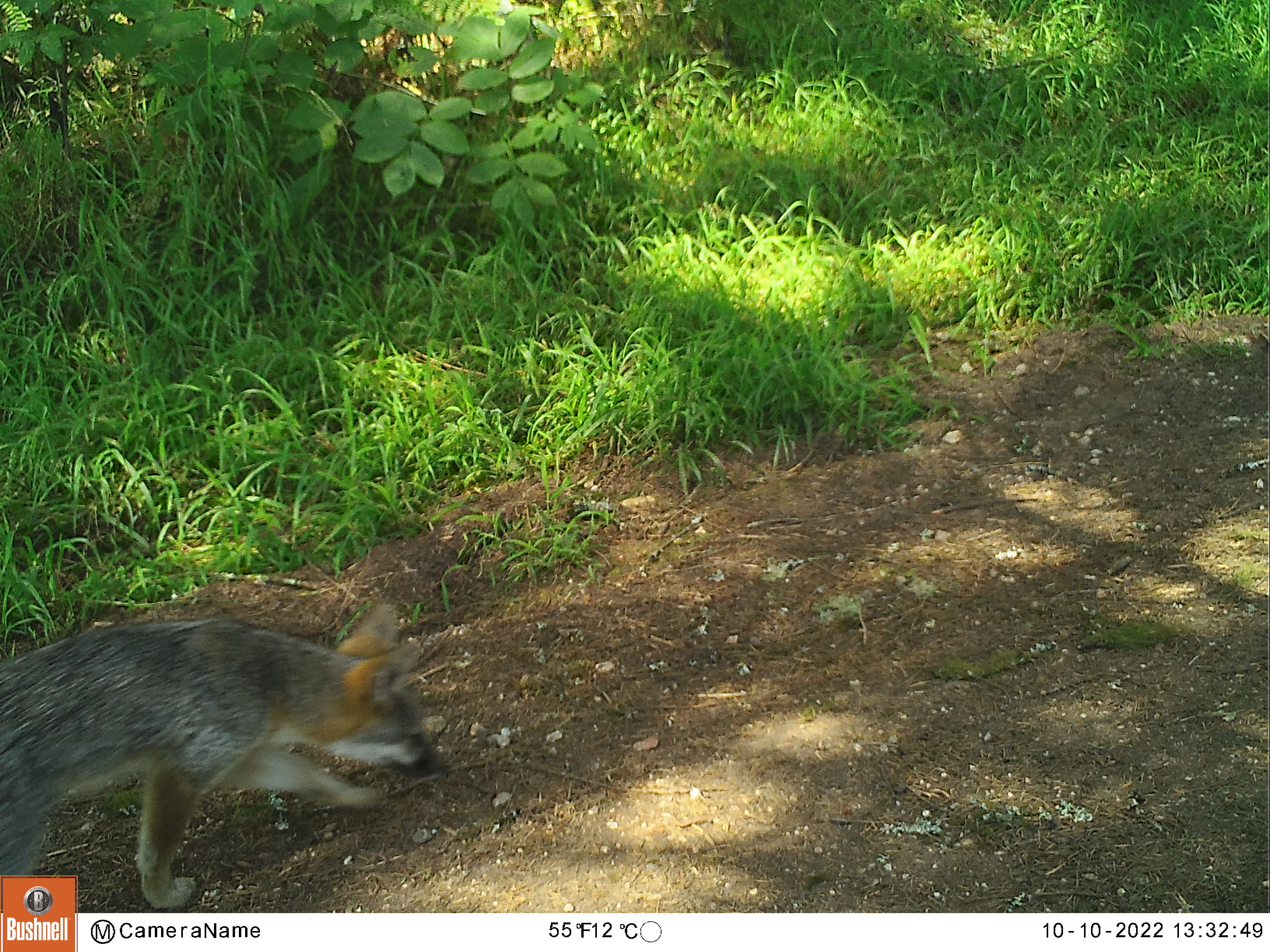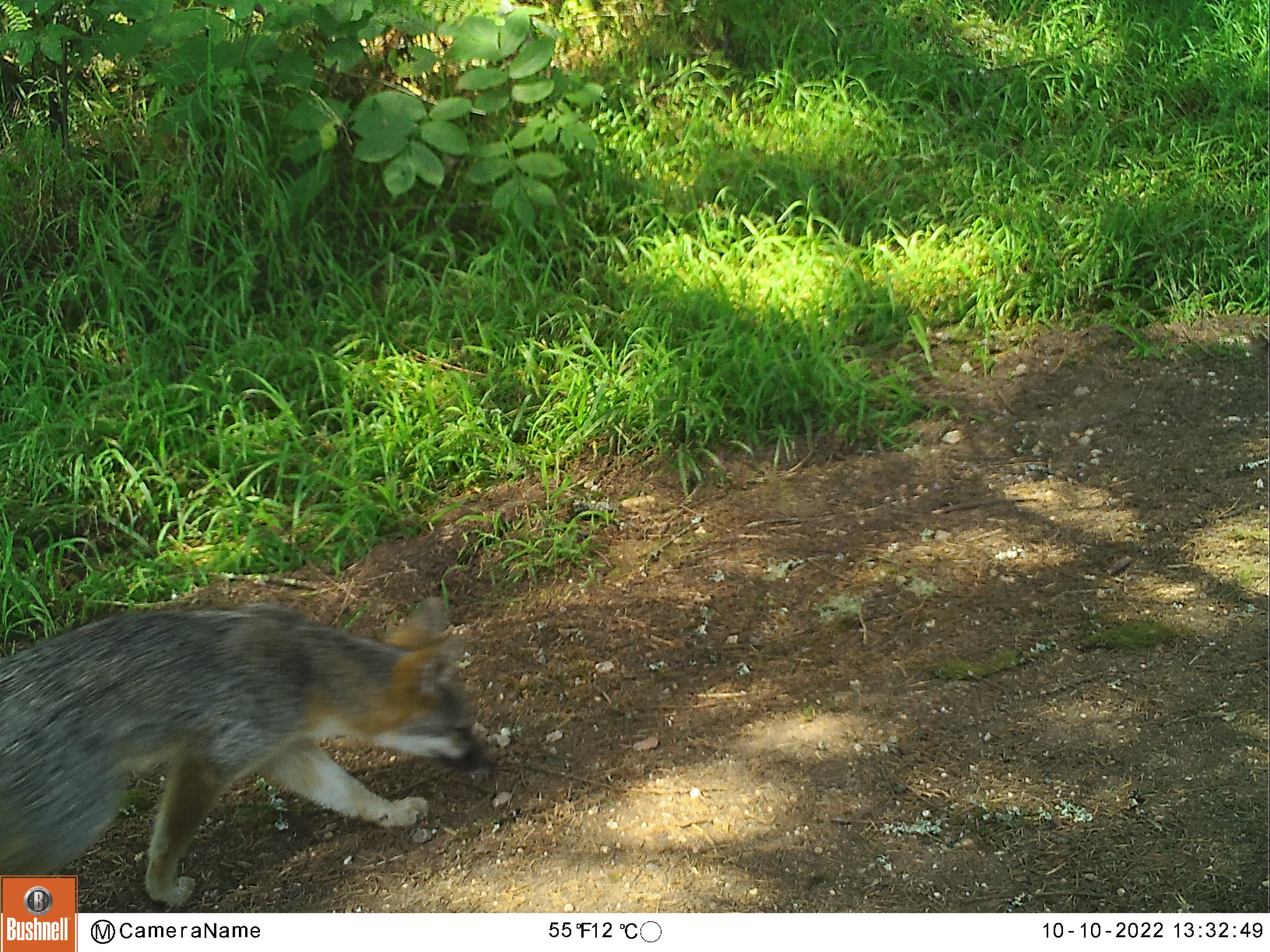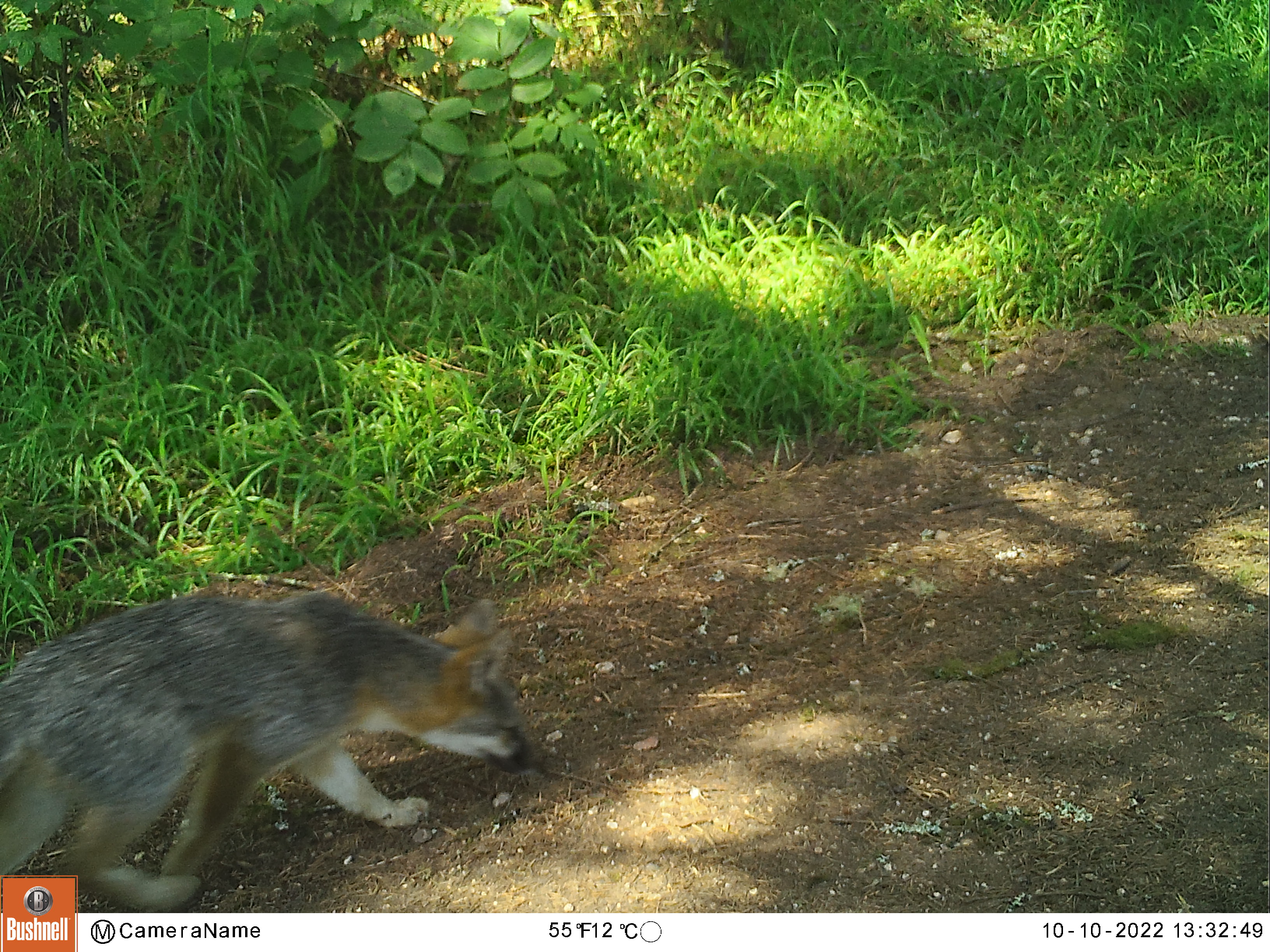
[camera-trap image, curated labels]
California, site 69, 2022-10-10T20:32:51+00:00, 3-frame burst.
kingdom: Animalia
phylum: Chordata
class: Mammalia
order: Carnivora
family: Canidae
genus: Urocyon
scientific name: Urocyon cinereoargenteus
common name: gray fox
Gray fox (Urocyon cinereoargenteus).